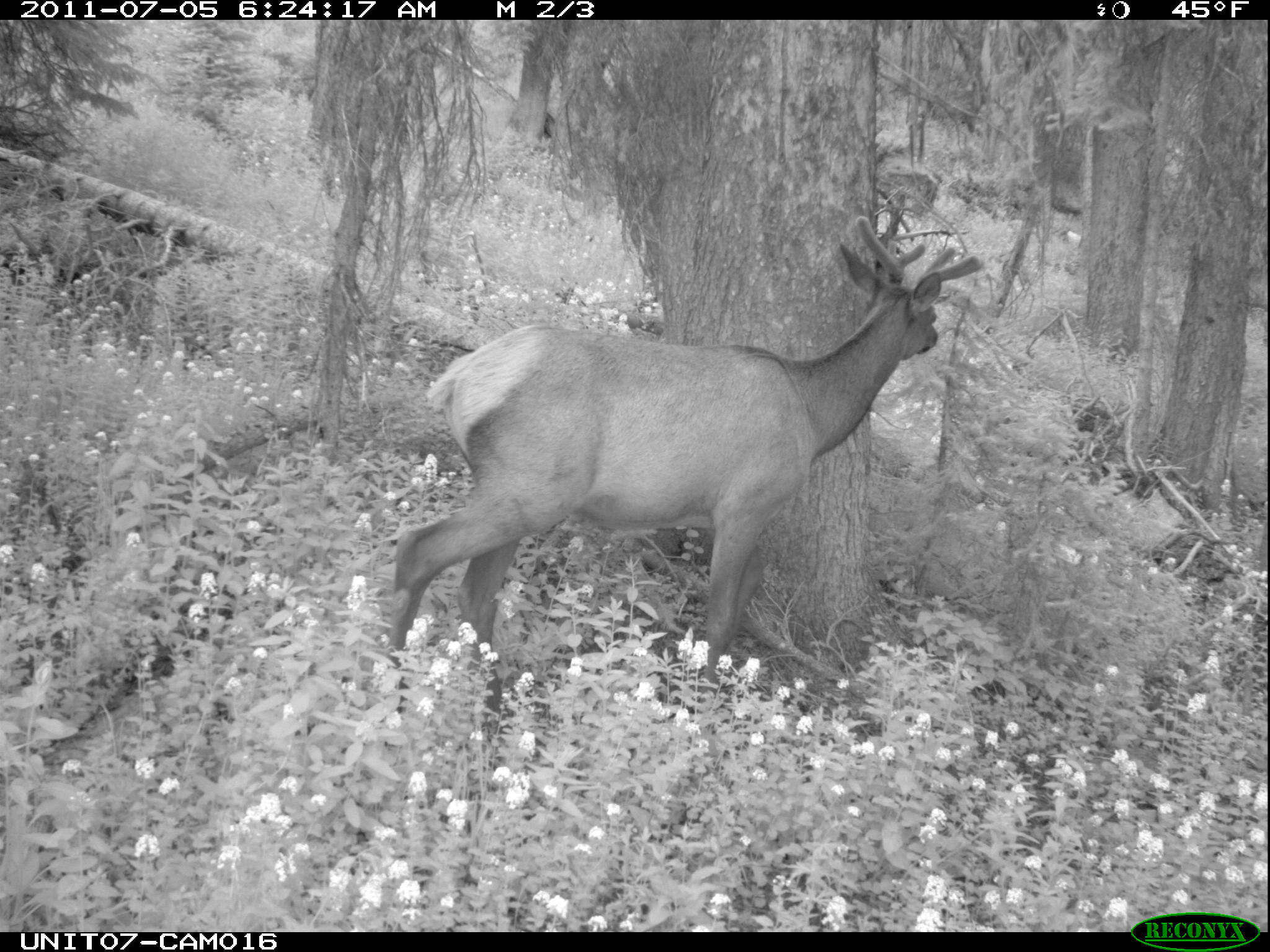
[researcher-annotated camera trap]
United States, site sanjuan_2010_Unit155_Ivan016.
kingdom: Animalia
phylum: Chordata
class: Mammalia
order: Artiodactyla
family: Cervidae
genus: Cervus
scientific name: Cervus elaphus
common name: red deer